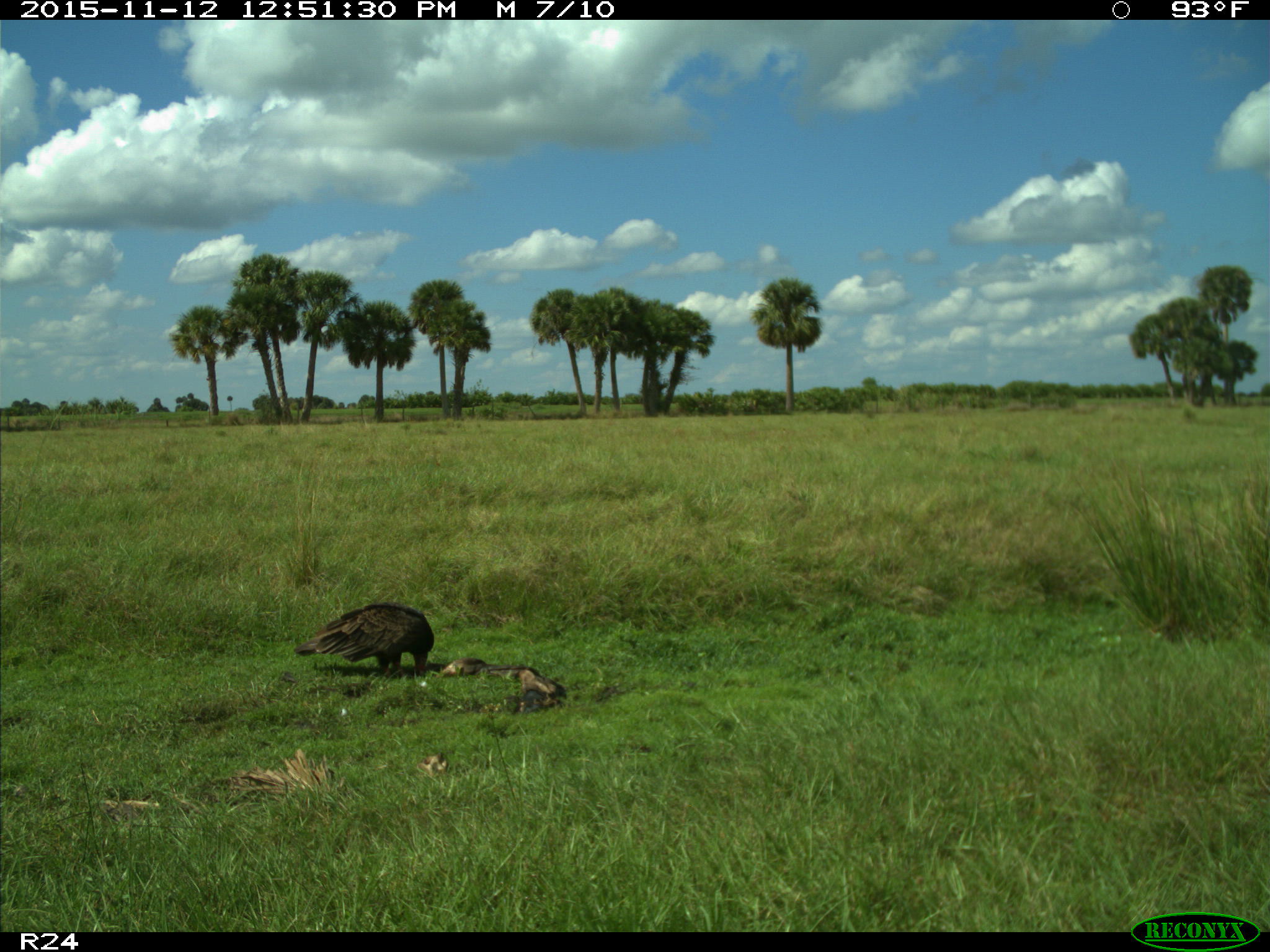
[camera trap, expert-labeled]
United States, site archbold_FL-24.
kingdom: Animalia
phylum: Chordata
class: Aves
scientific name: Aves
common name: birds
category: unidentified bird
Unidentified bird (birds) (Aves).